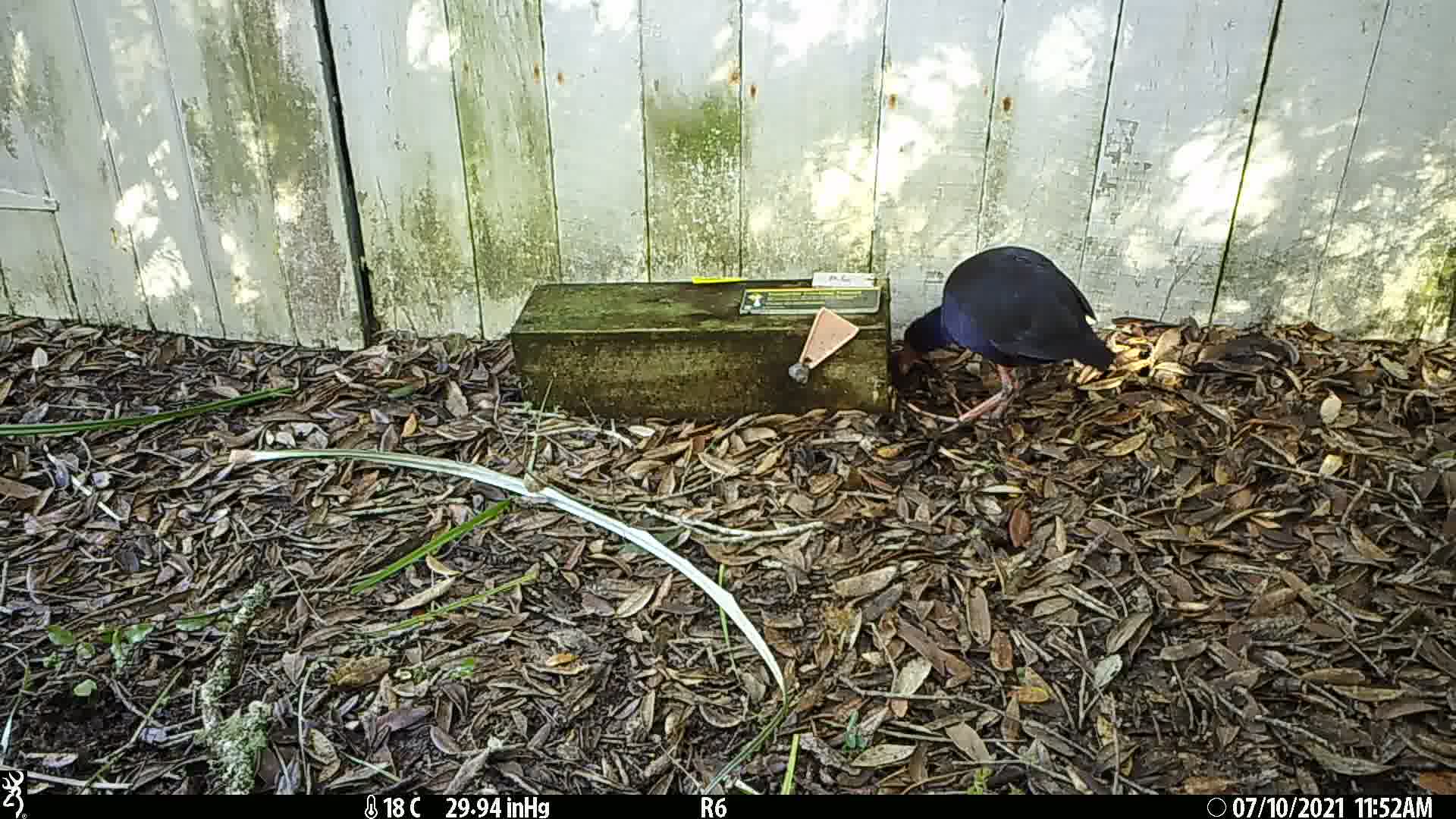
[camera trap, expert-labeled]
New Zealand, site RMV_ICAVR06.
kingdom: Animalia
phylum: Chordata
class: Aves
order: Gruiformes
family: Rallidae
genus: Porphyrio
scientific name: Porphyrio melanotus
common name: australasian swamphen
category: pukeko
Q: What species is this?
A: Pukeko (australasian swamphen) (Porphyrio melanotus).